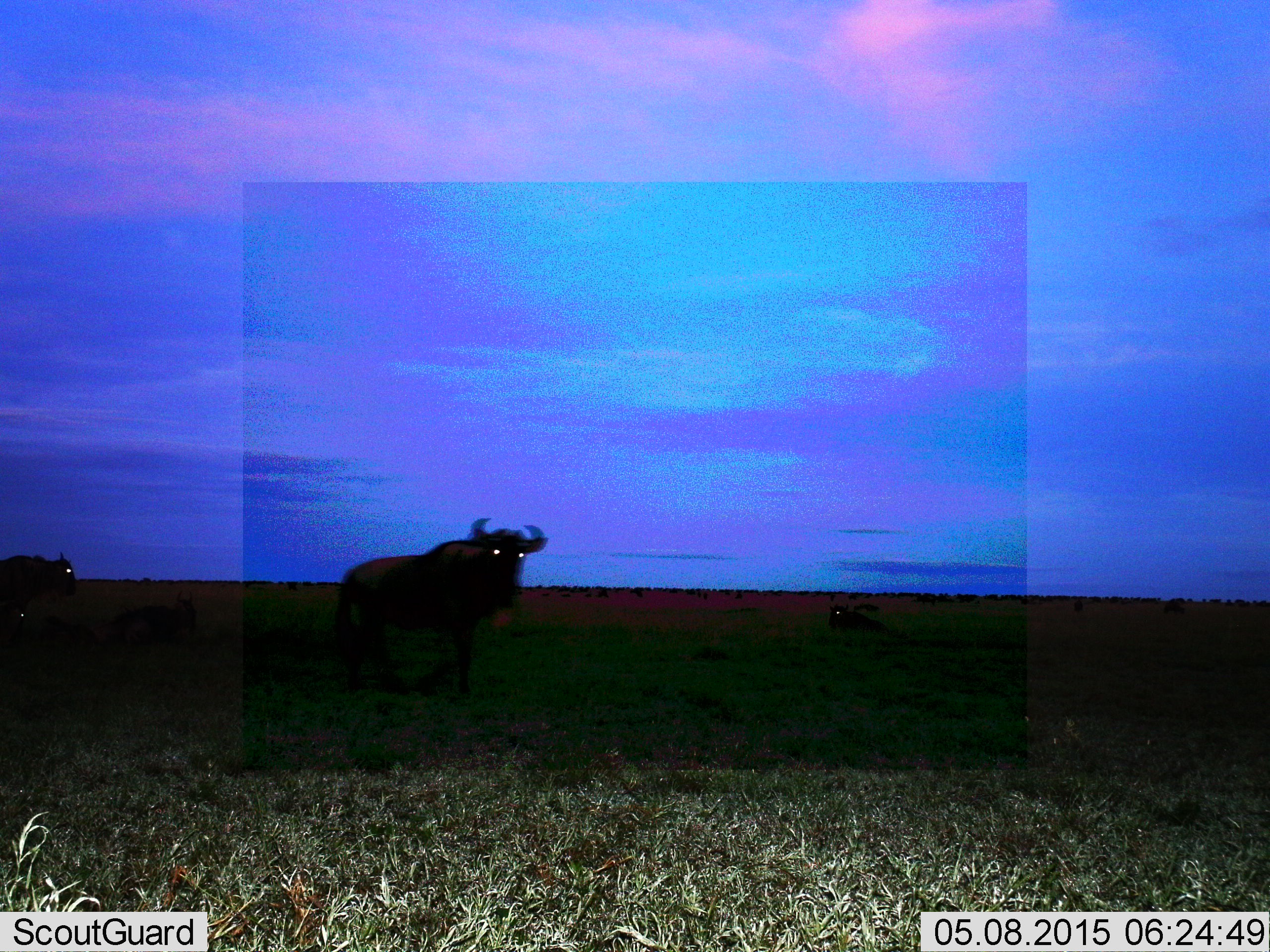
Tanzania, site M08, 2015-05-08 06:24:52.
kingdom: Animalia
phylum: Chordata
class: Mammalia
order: Artiodactyla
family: Bovidae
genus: Connochaetes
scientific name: Connochaetes taurinus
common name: blue wildebeest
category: wildebeest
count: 2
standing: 60%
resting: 20%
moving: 40%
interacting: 0%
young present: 0%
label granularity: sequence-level